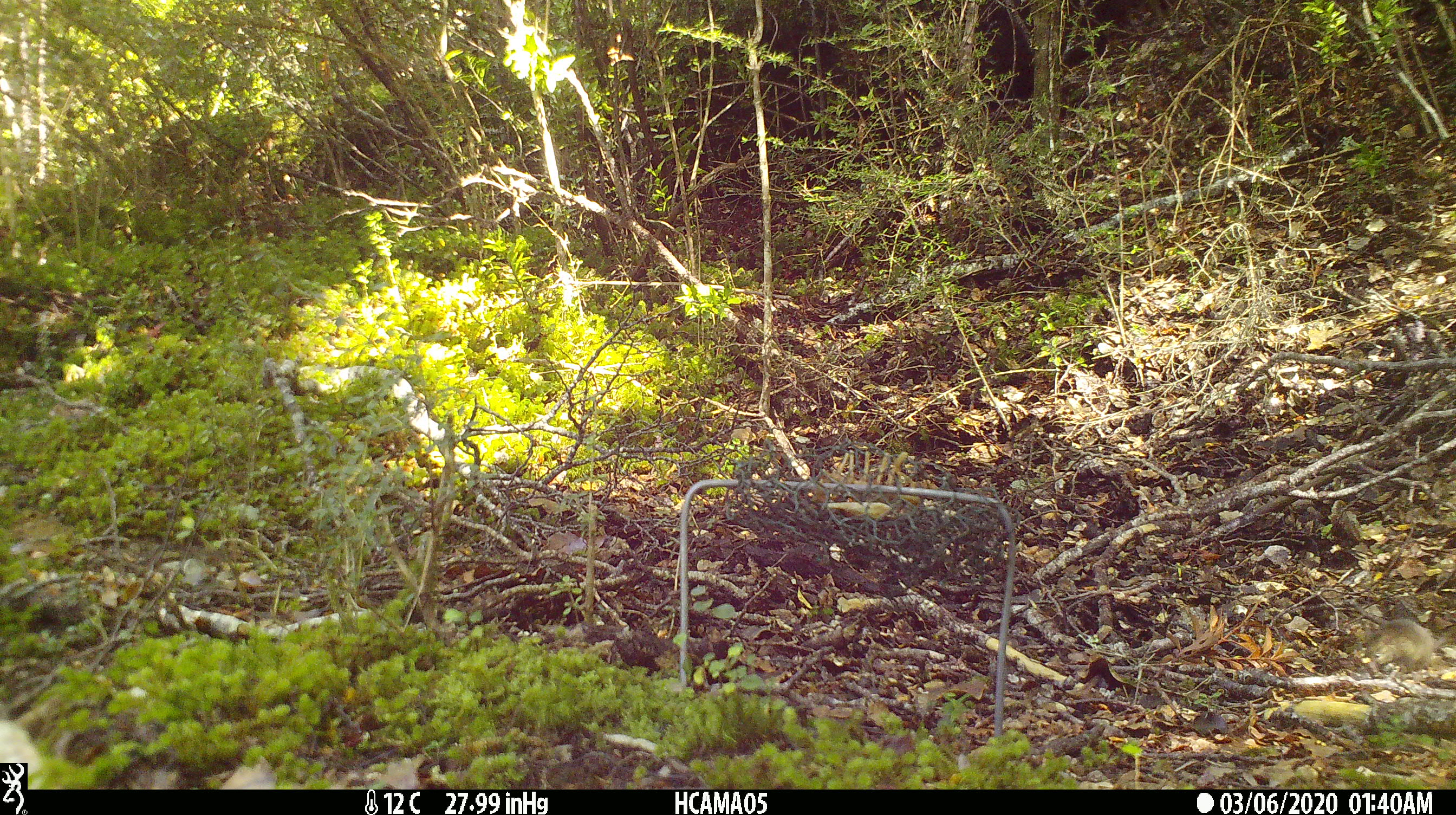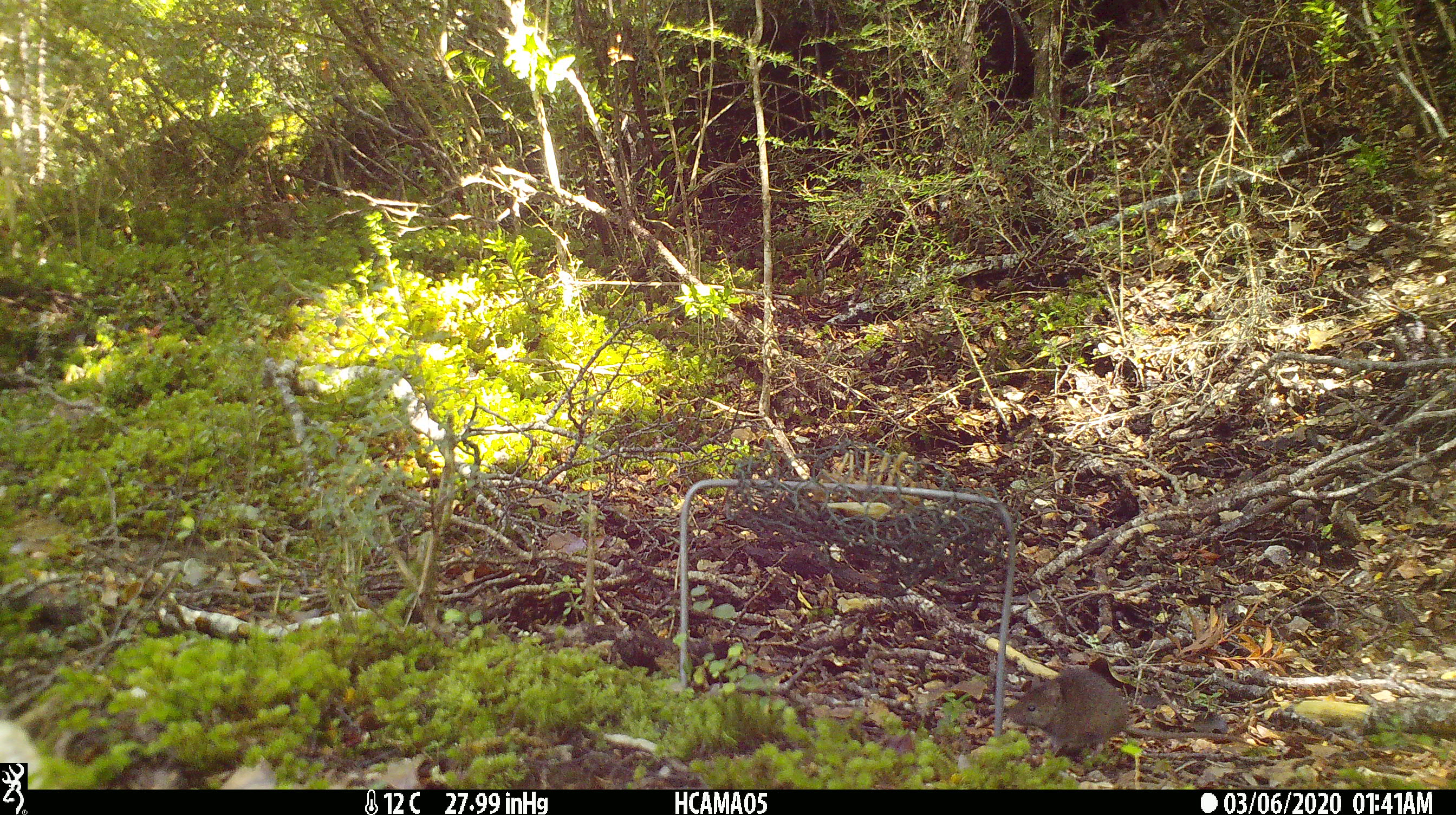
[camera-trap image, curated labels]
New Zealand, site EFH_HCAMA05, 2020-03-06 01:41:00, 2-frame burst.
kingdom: Animalia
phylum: Chordata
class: Mammalia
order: Rodentia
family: Muridae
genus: Mus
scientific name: Mus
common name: mouse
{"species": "mouse (Mus)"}